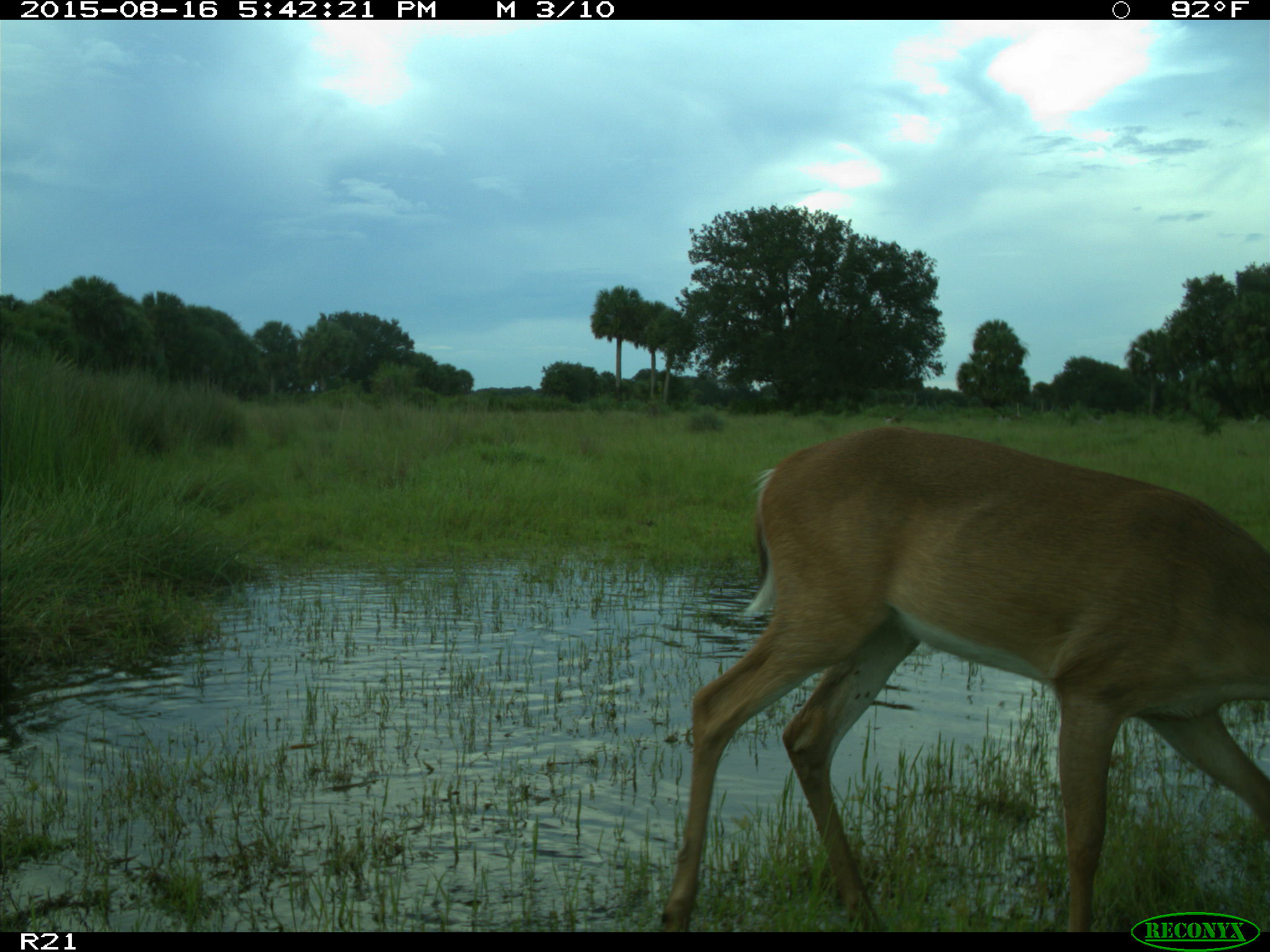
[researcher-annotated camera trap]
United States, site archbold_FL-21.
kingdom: Animalia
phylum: Chordata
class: Mammalia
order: Artiodactyla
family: Cervidae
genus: Odocoileus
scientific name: Odocoileus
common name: deer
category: unidentified deer